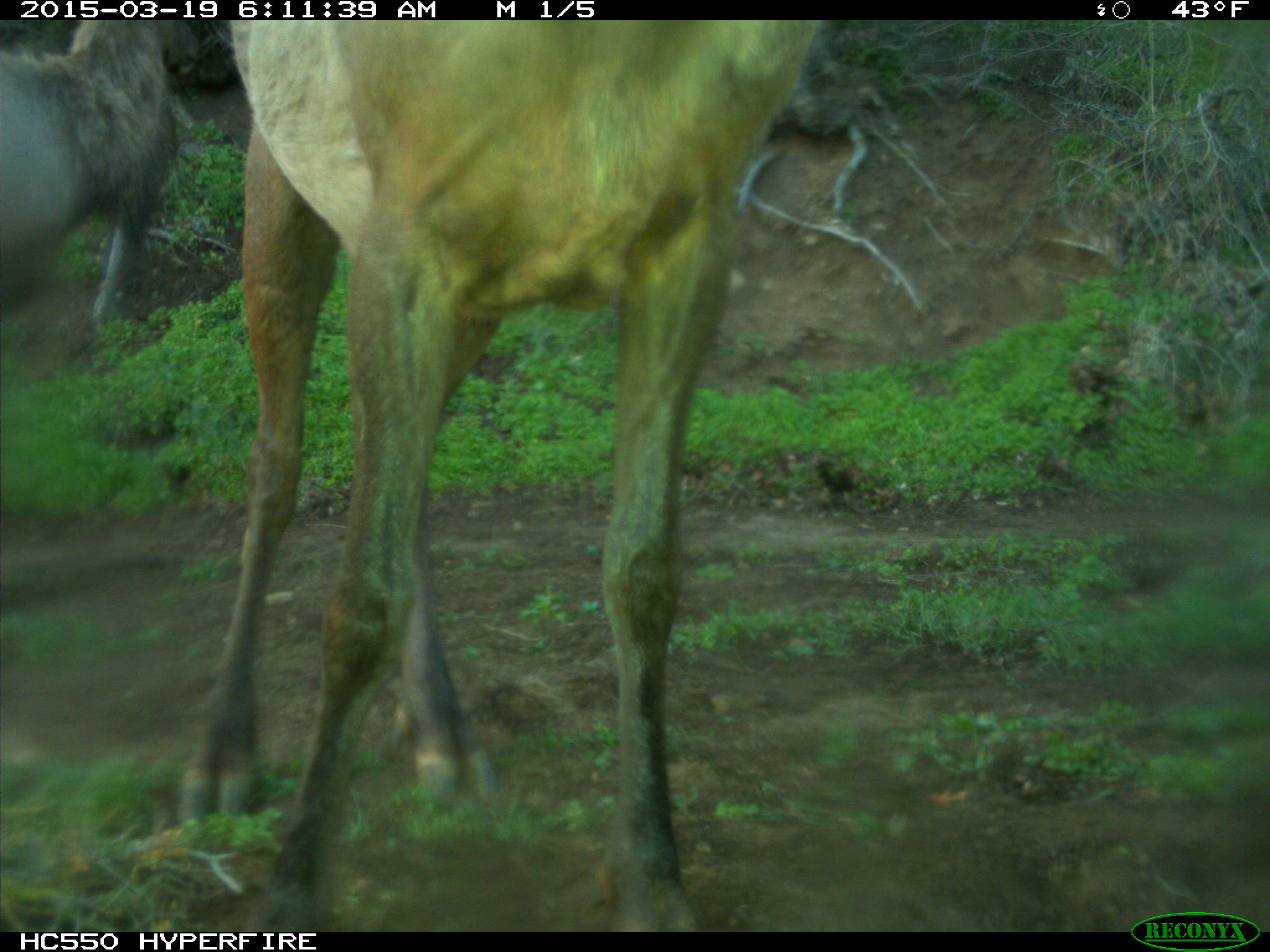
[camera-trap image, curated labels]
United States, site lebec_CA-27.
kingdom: Animalia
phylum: Chordata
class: Mammalia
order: Artiodactyla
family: Cervidae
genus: Cervus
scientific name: Cervus canadensis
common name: elk